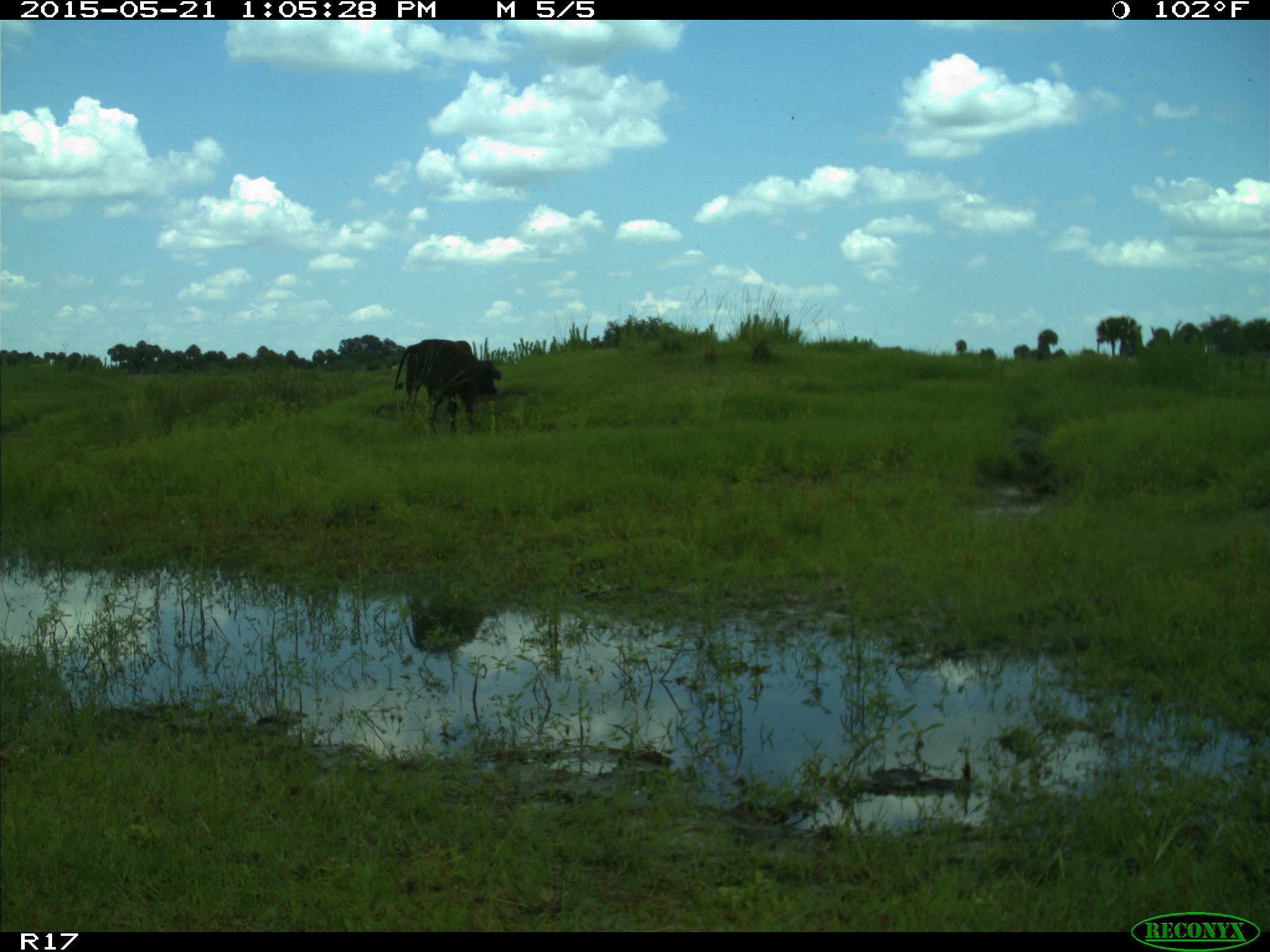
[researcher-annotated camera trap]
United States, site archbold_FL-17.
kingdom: Animalia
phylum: Chordata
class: Mammalia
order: Artiodactyla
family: Bovidae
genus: Bos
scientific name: Bos taurus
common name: domestic cow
Bos taurus (domestic cow).